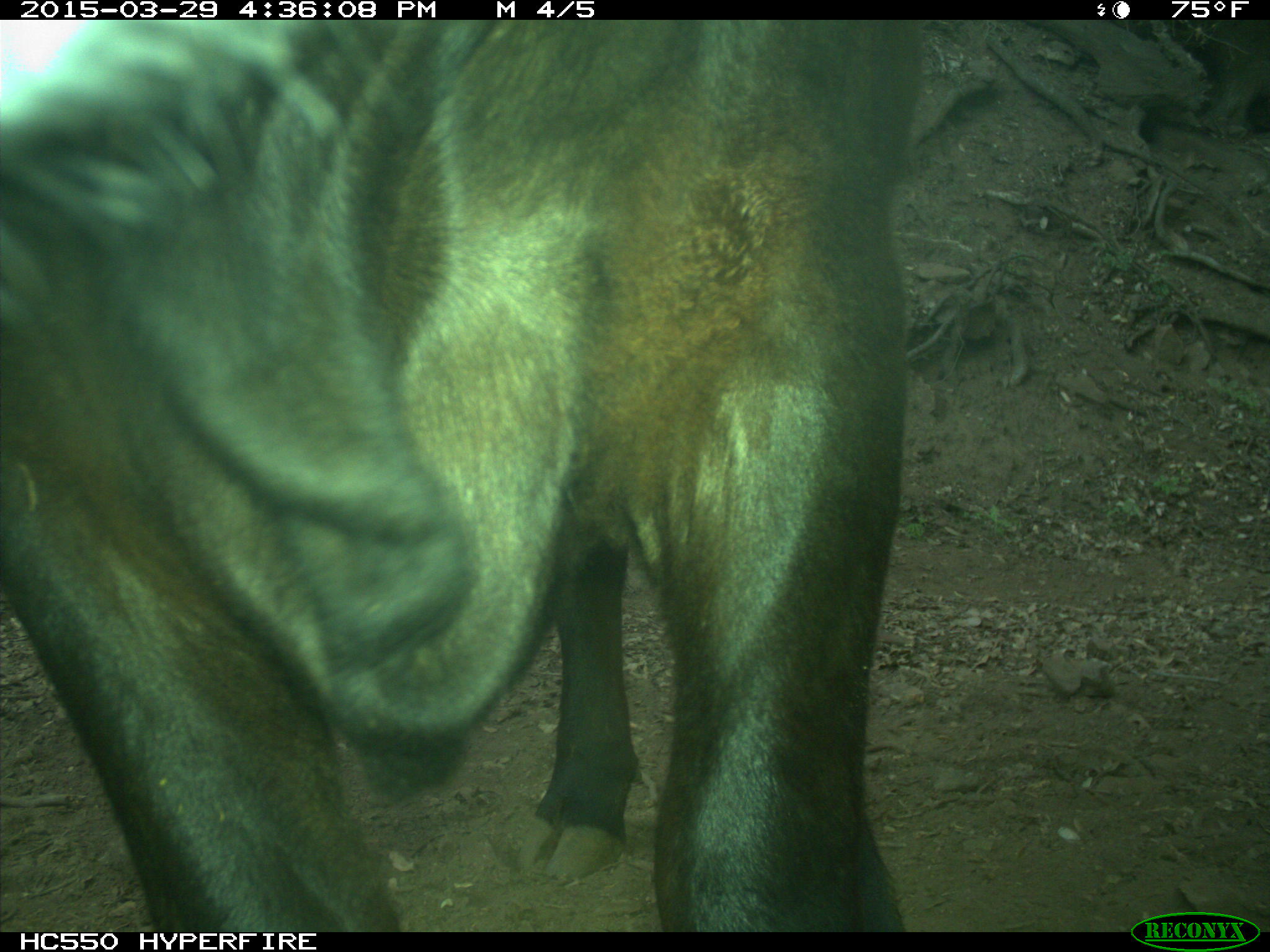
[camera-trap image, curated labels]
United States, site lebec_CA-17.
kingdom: Animalia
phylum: Chordata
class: Mammalia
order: Artiodactyla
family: Bovidae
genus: Bos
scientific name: Bos taurus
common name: domestic cow